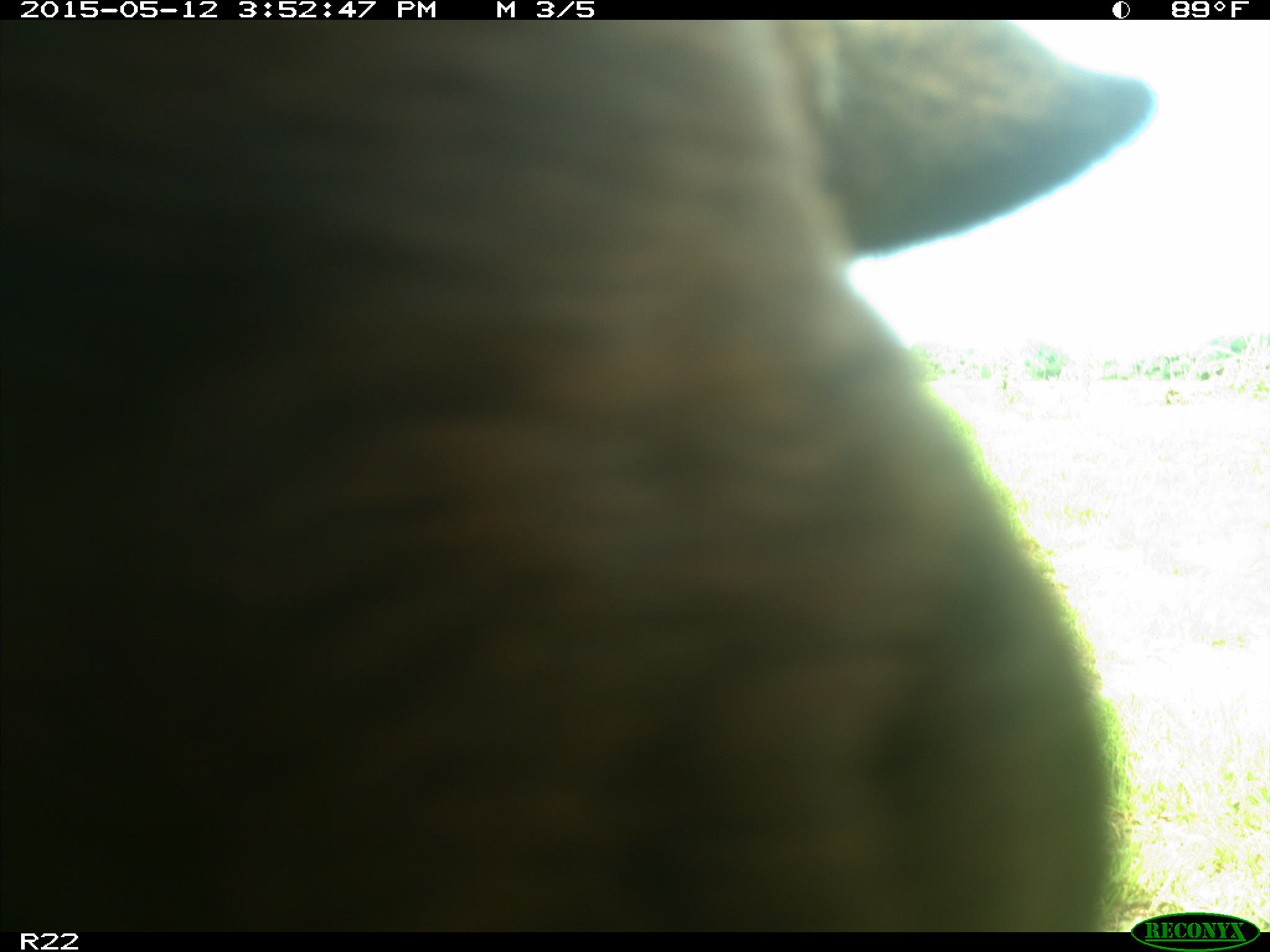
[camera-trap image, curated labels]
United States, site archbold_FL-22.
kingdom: Animalia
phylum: Chordata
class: Mammalia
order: Artiodactyla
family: Bovidae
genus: Bos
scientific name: Bos taurus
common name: domestic cow